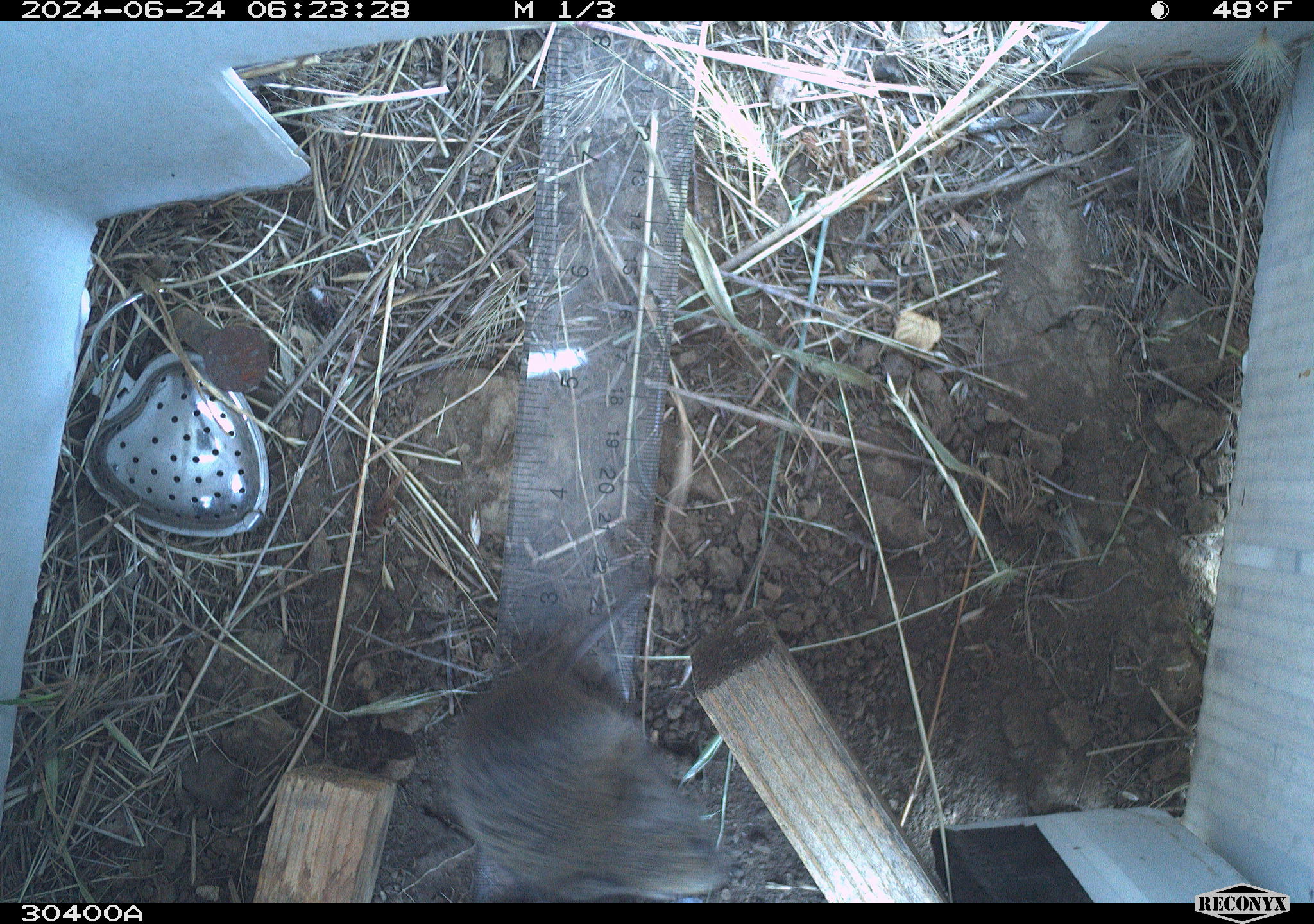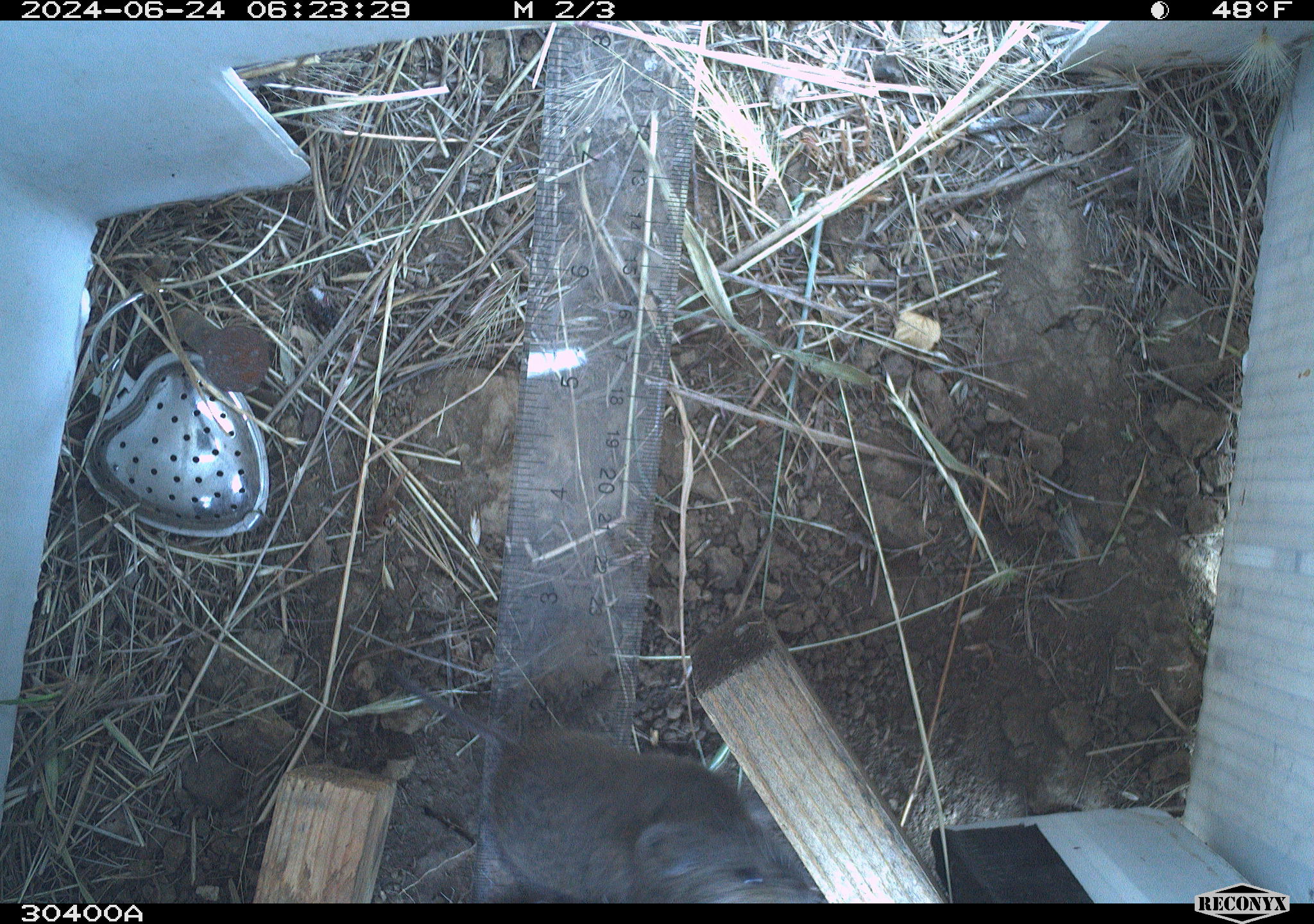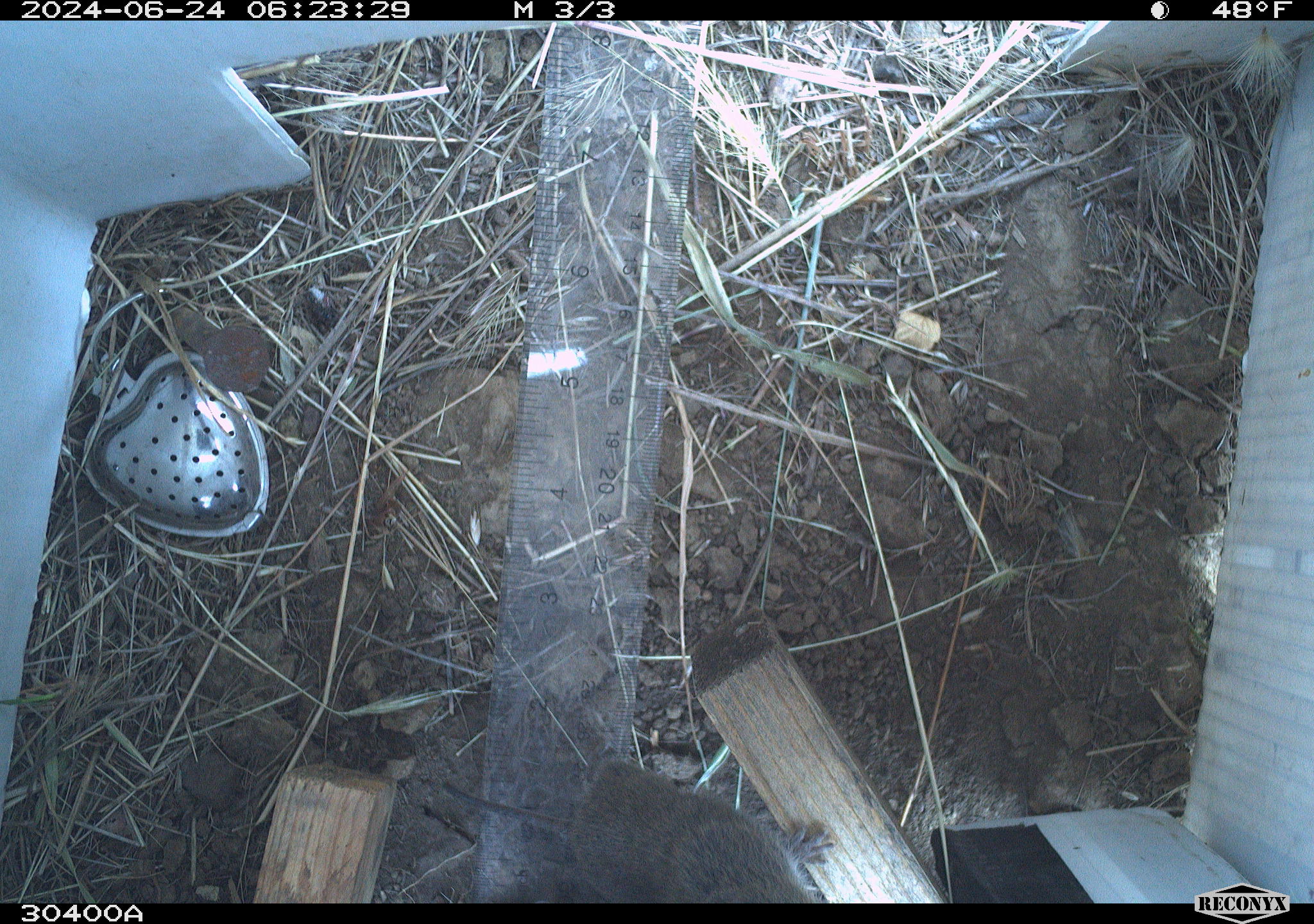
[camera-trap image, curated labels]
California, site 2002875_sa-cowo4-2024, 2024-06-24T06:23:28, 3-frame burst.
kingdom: Animalia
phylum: Chordata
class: Mammalia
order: Rodentia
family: Cricetidae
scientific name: Arvicolinae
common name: voles, lemmings, and muskrats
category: arvicolinae subfamily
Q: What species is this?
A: Arvicolinae subfamily (voles, lemmings, and muskrats) (Arvicolinae).